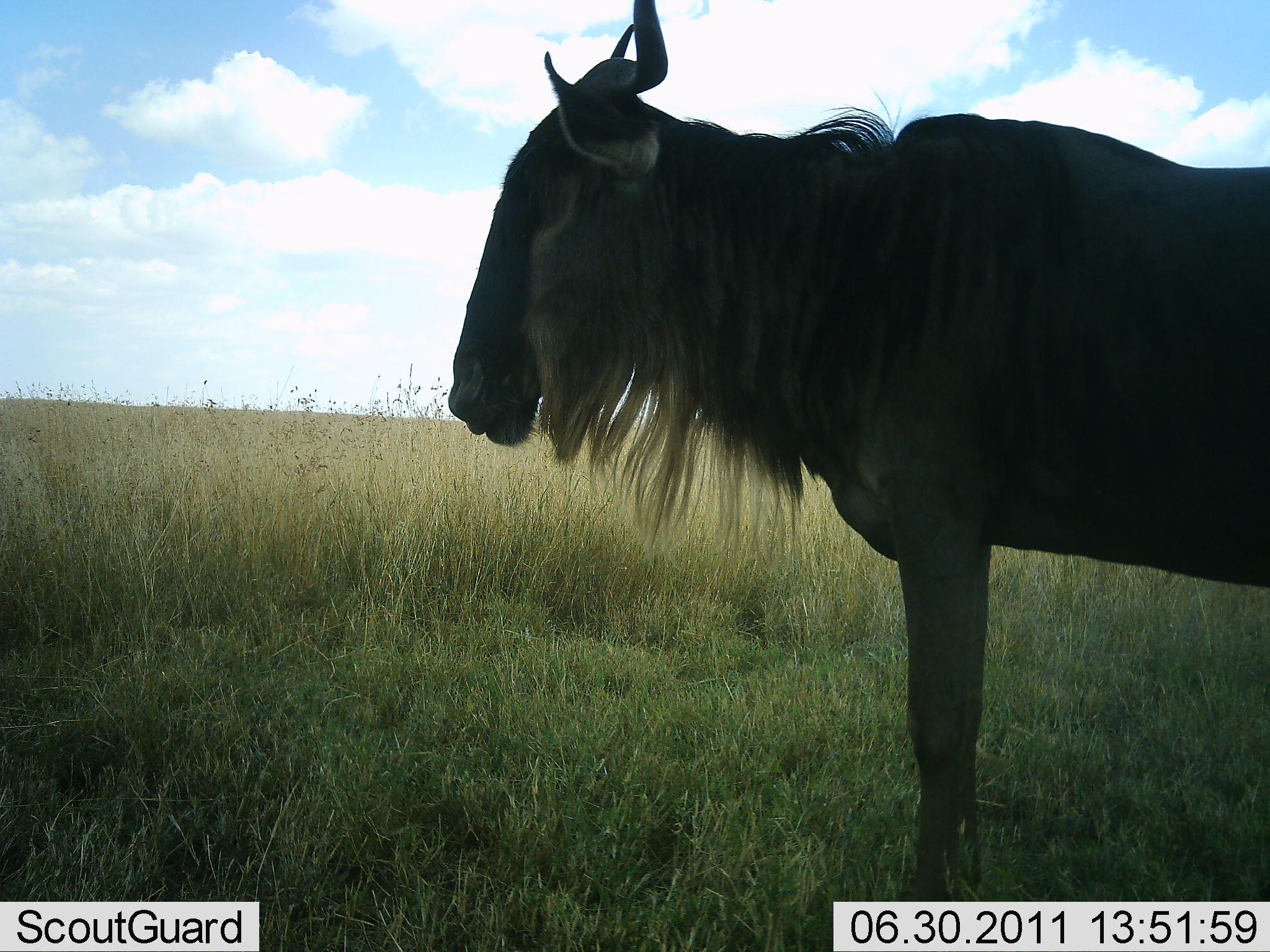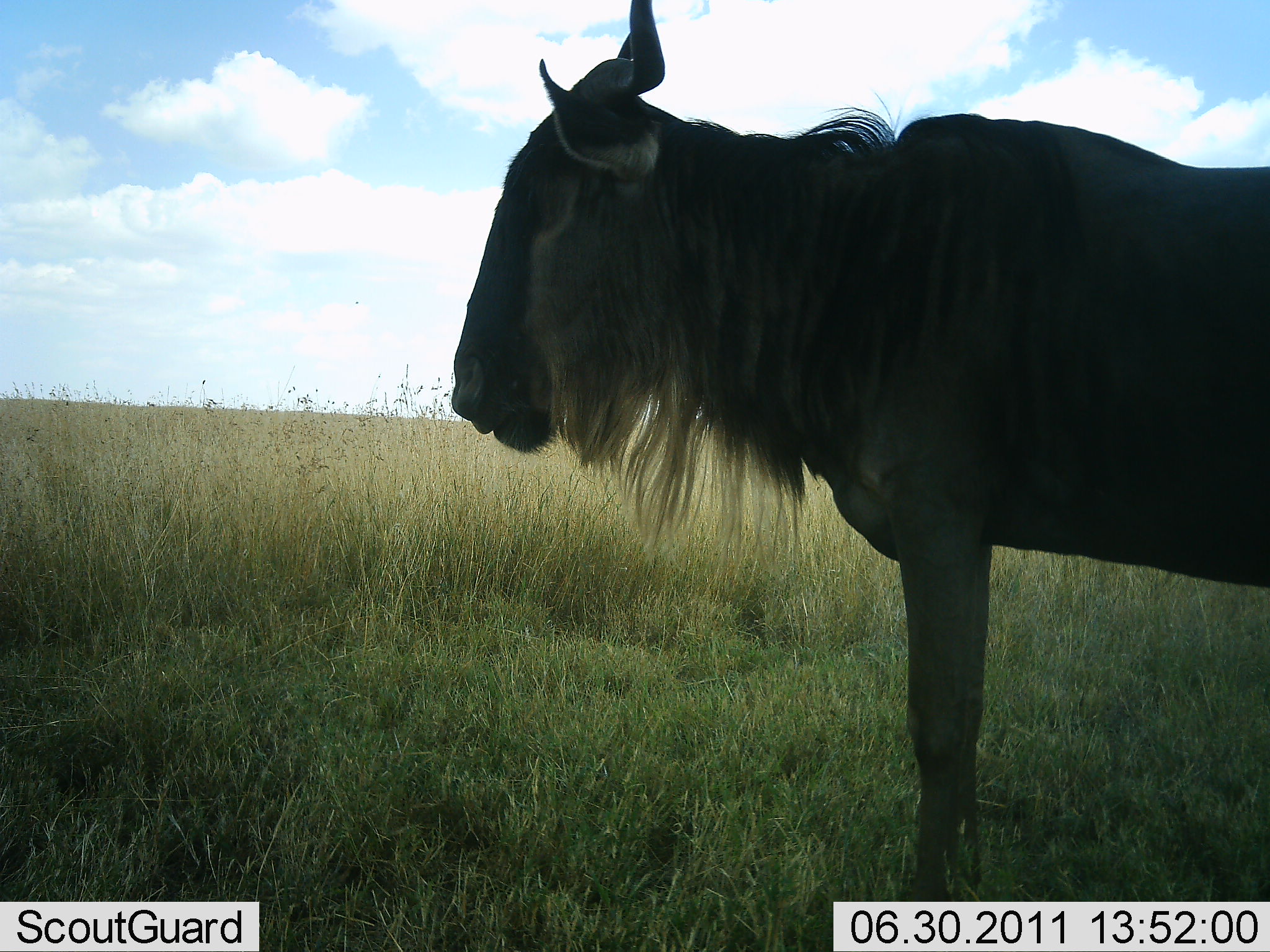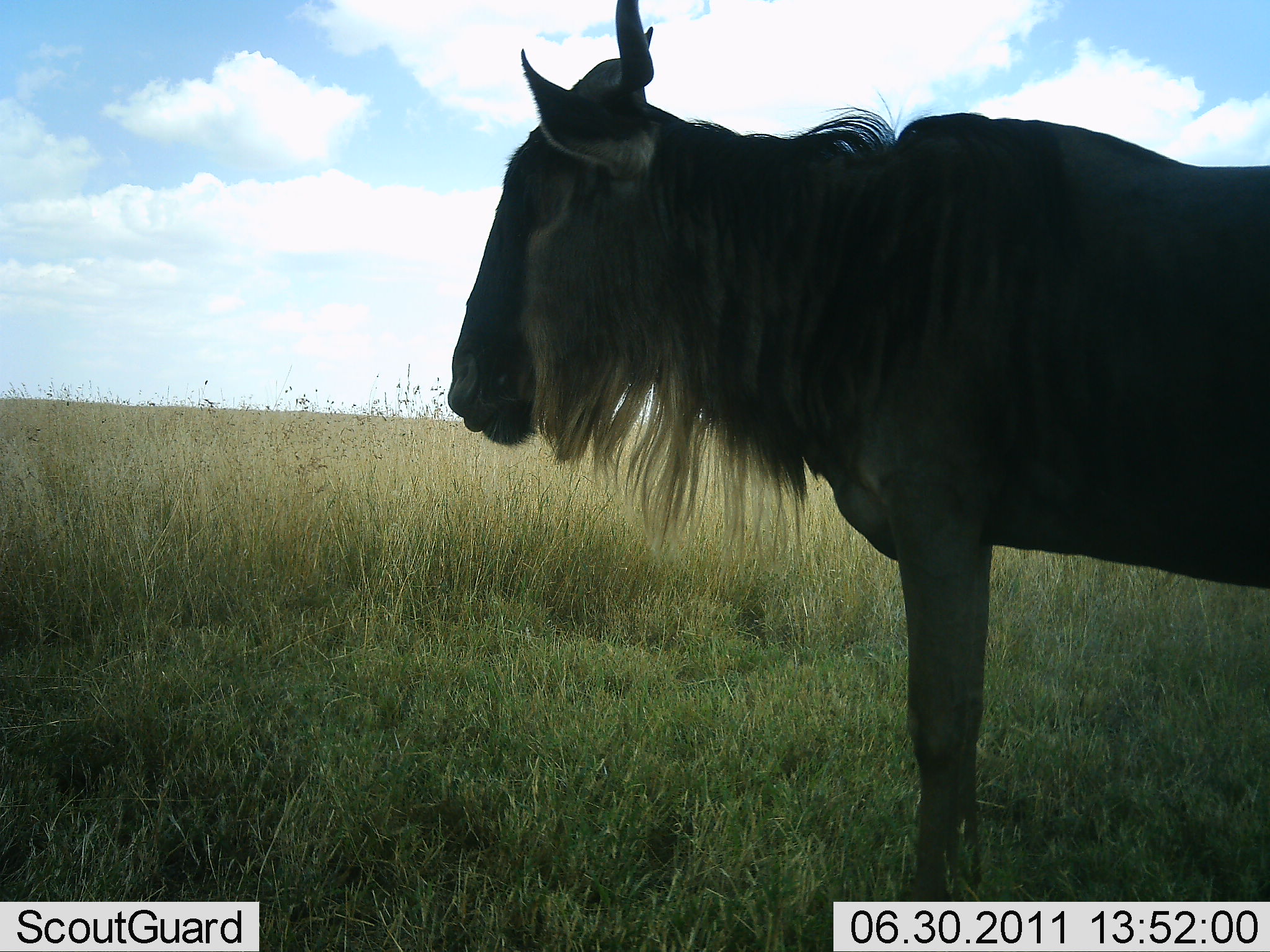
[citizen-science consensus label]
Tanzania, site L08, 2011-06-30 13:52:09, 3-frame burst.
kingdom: Animalia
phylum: Chordata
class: Mammalia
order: Artiodactyla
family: Bovidae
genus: Connochaetes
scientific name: Connochaetes taurinus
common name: blue wildebeest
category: wildebeest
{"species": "wildebeest (blue wildebeest) (Connochaetes taurinus)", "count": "1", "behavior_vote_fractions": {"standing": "100%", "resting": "0%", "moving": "0%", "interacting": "0%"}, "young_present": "0%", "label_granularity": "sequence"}